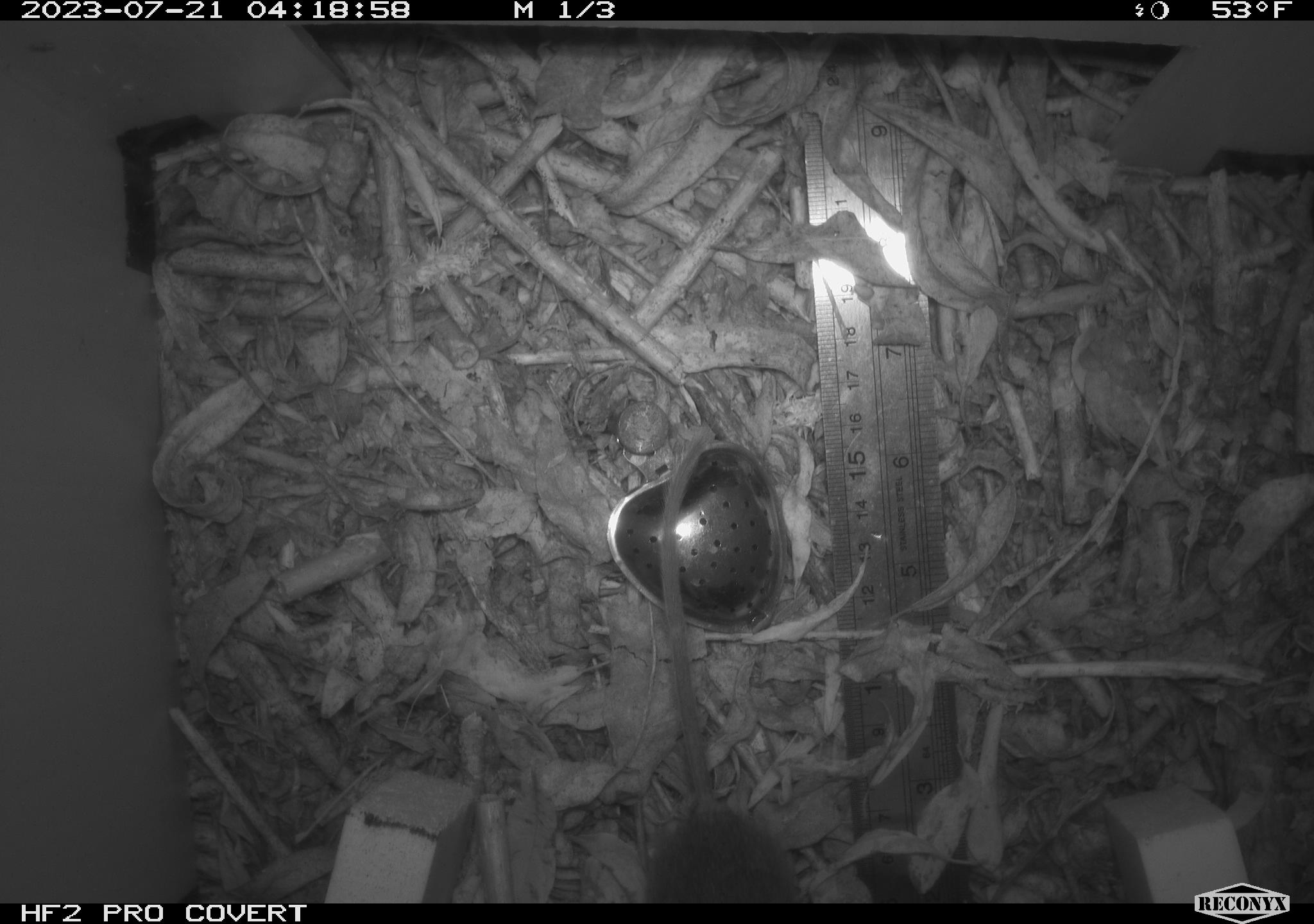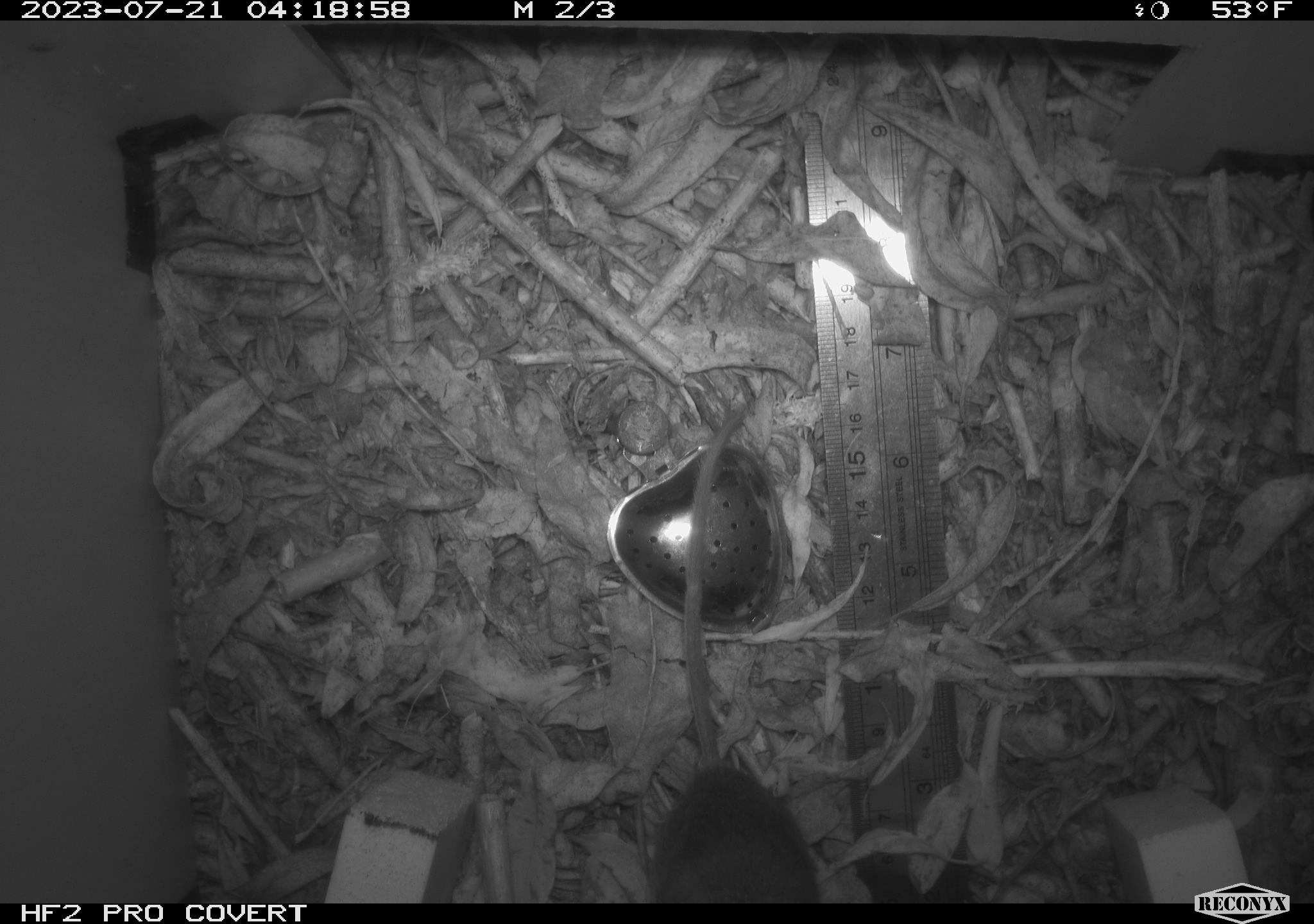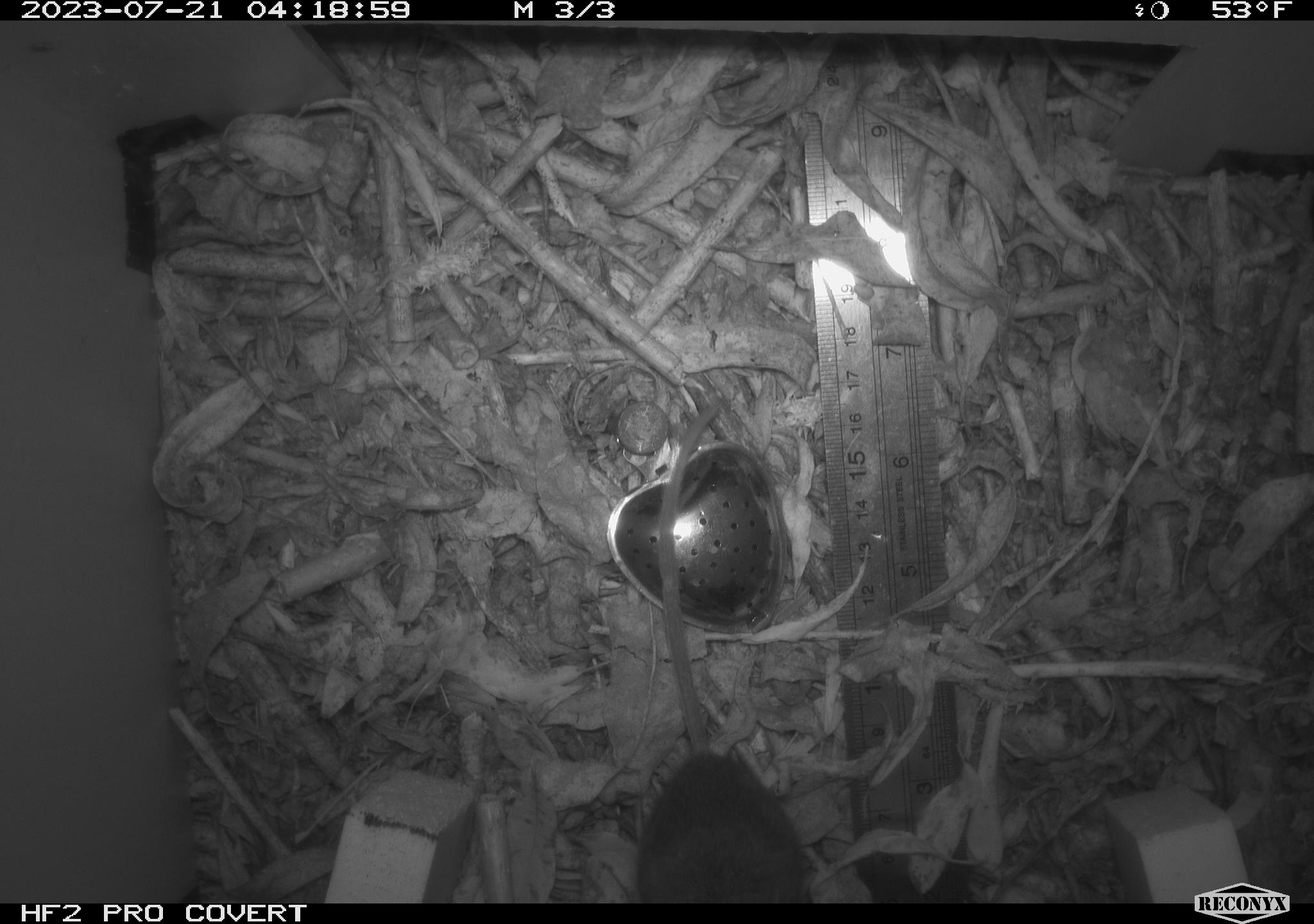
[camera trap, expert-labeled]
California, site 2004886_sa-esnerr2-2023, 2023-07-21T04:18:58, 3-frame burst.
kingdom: Animalia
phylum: Chordata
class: Mammalia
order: Rodentia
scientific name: Rodentia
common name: mouse species